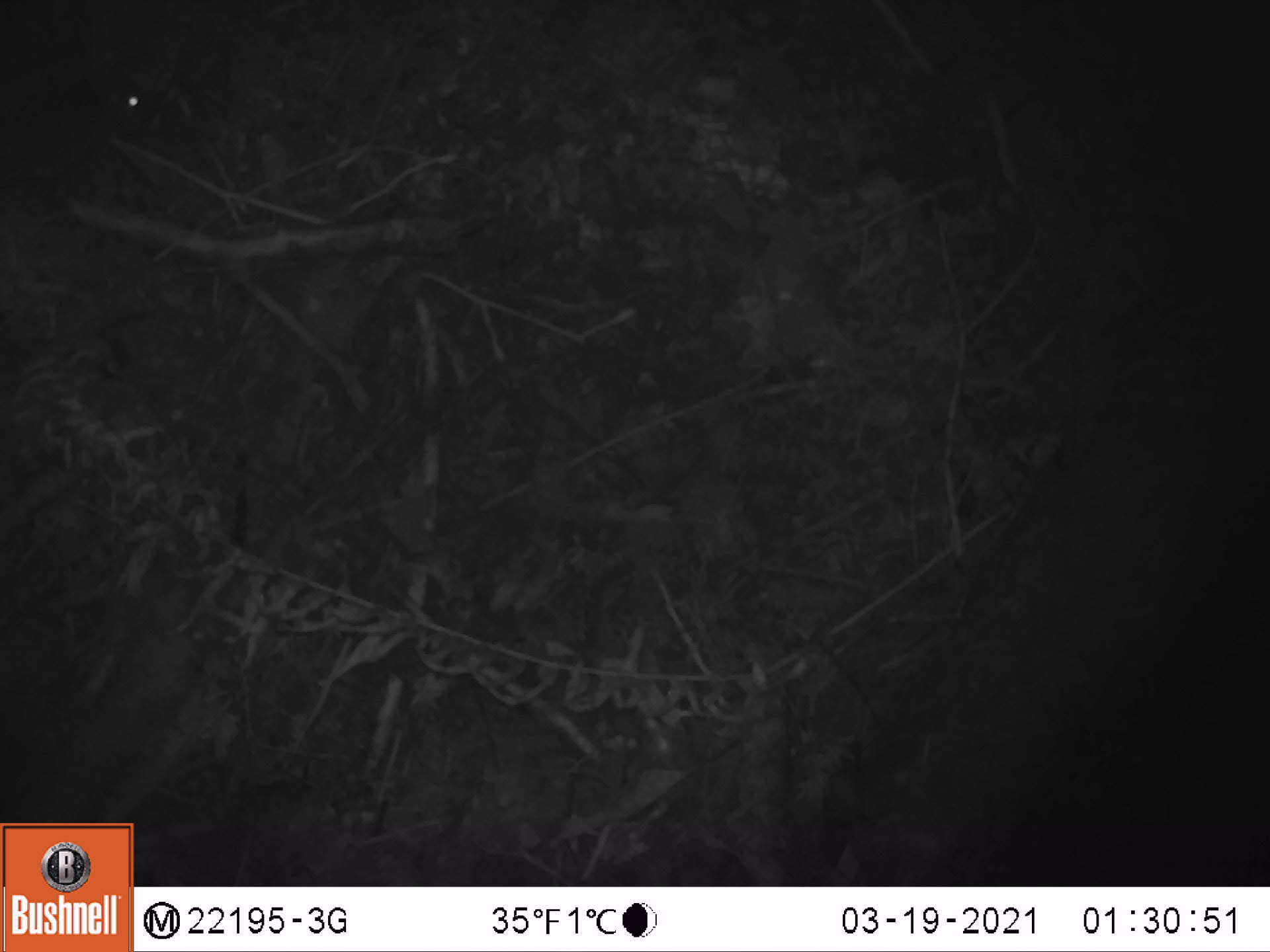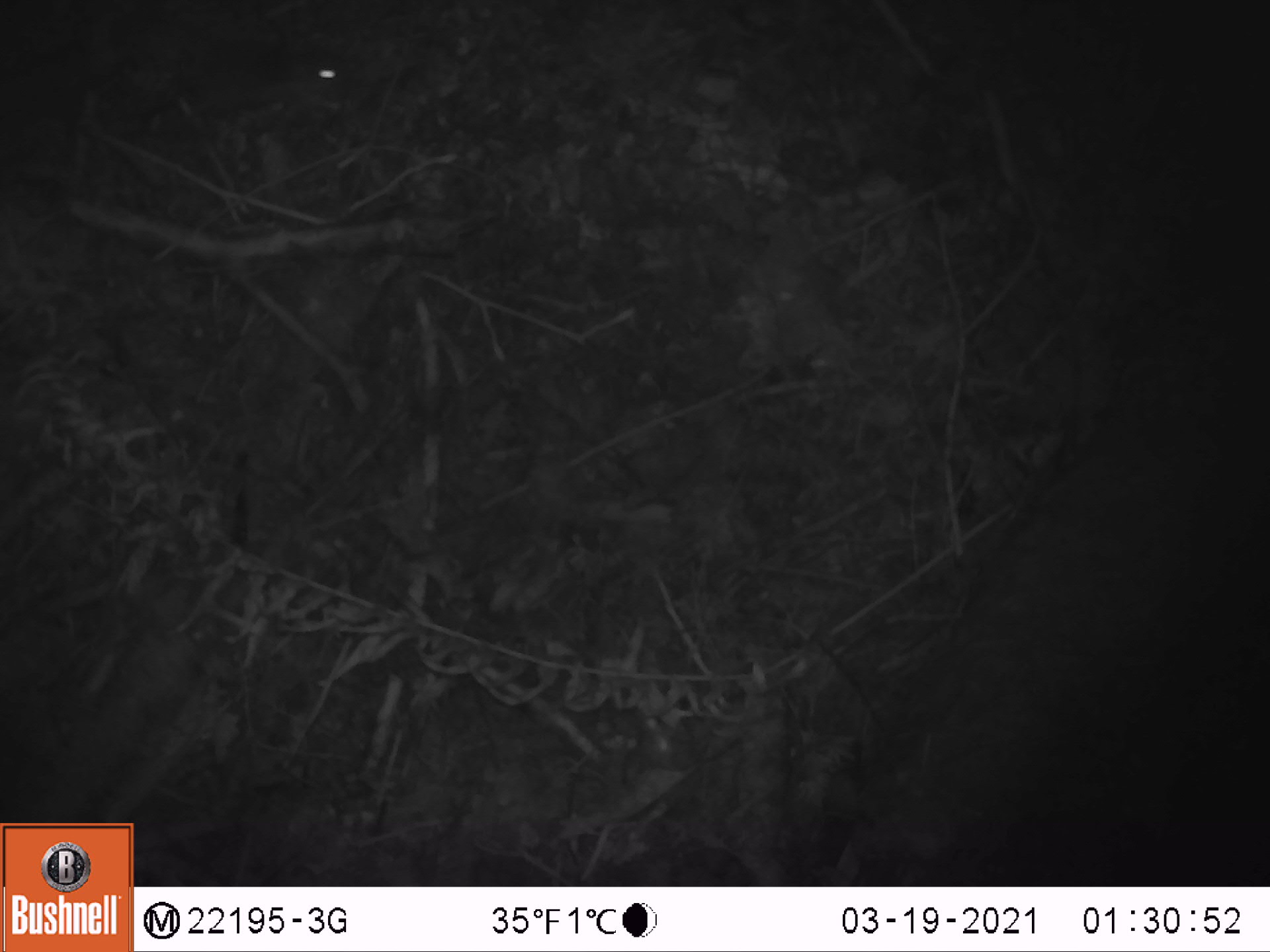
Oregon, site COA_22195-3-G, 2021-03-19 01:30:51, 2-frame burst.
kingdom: Animalia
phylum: Chordata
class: Mammalia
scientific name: Mammalia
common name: small mammal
Small mammal (Mammalia).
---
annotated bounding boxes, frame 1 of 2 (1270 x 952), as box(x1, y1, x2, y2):
small mammal: box(72, 2, 312, 181)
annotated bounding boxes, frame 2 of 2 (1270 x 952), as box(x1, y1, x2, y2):
small mammal: box(230, 0, 437, 166)